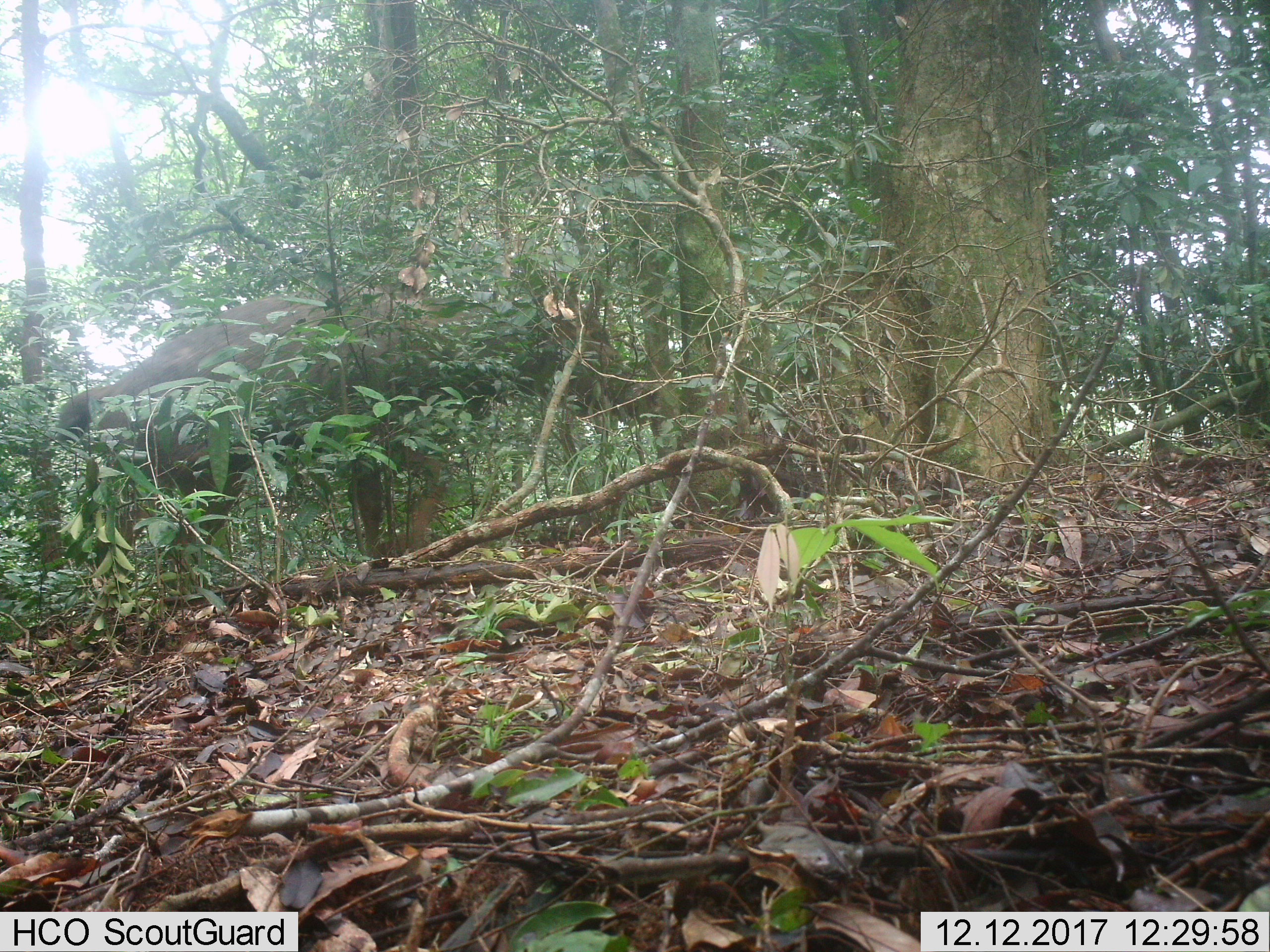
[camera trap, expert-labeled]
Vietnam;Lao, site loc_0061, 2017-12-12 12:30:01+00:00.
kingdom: Animalia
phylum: Chordata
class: Mammalia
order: Artiodactyla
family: Cervidae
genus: Rusa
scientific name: Rusa unicolor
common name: sambar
Sambar (Rusa unicolor). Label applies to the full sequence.